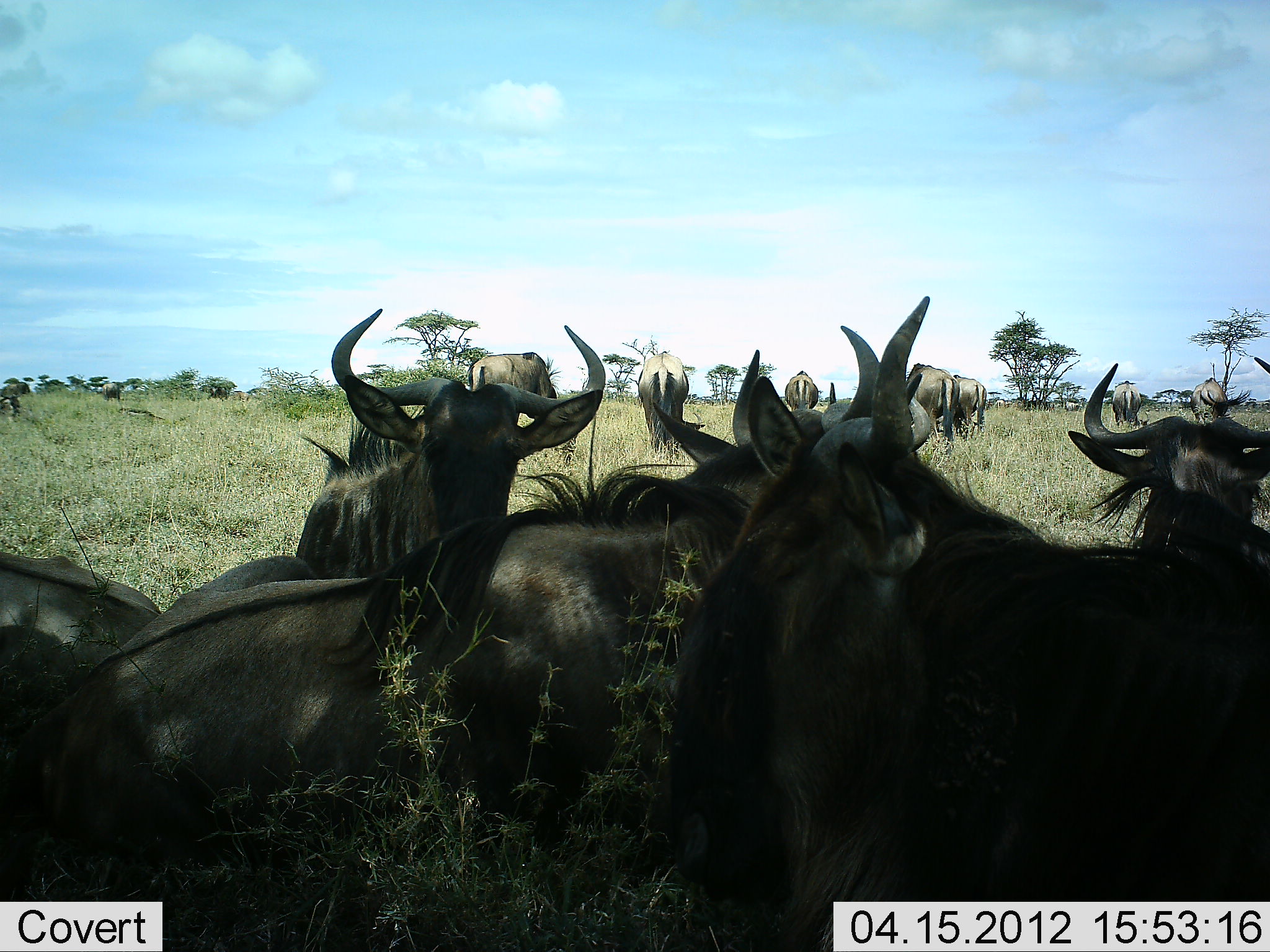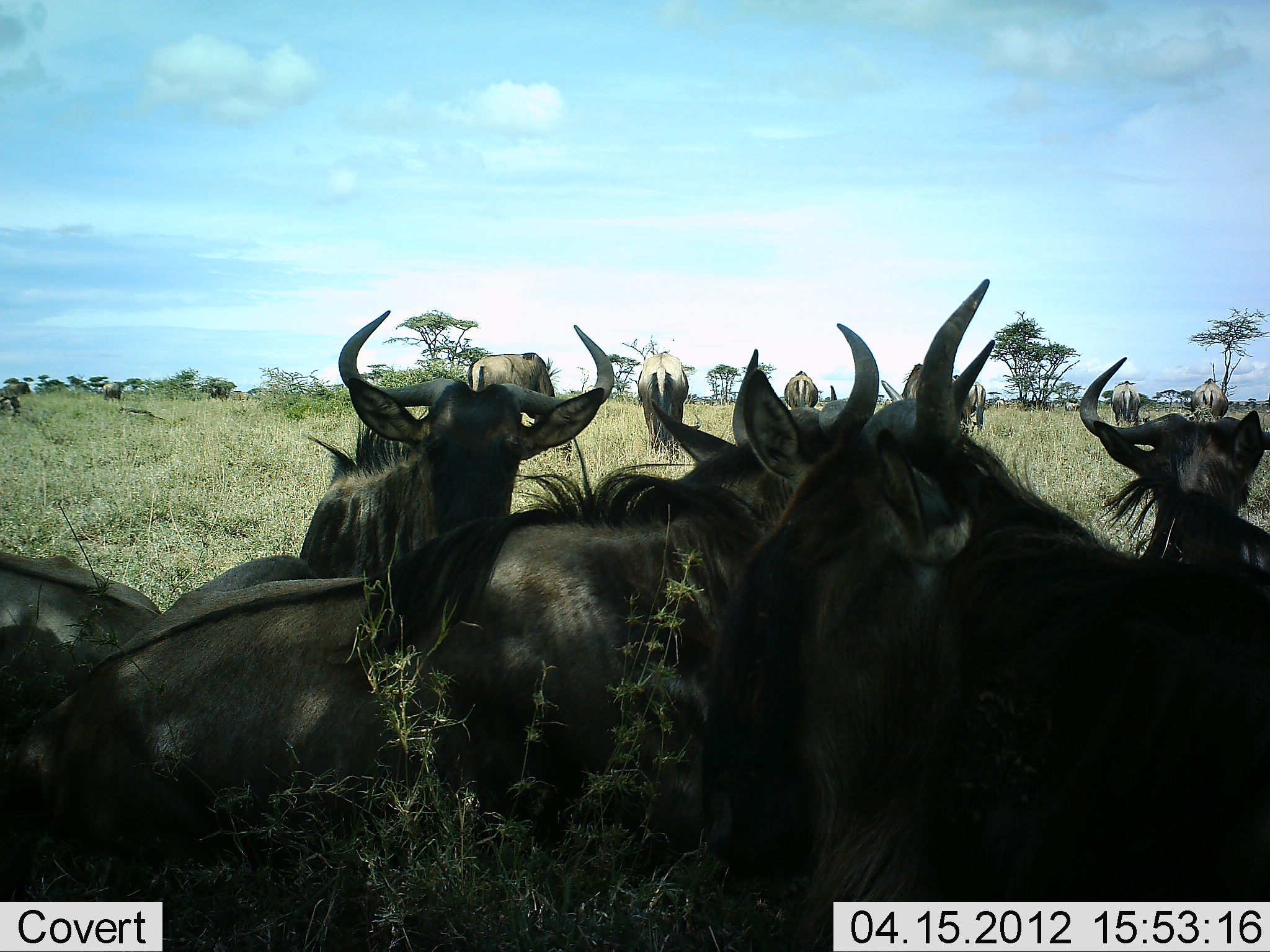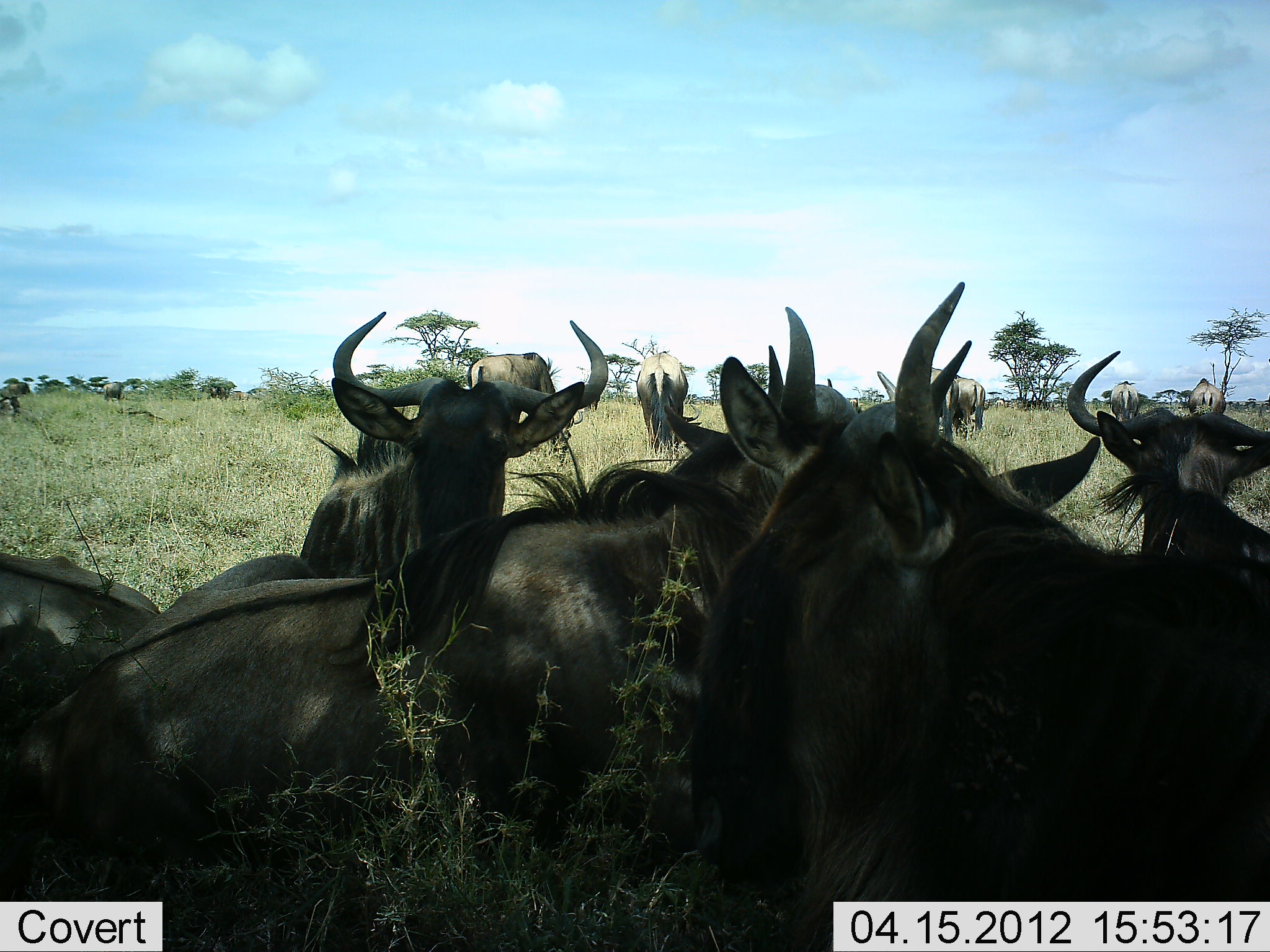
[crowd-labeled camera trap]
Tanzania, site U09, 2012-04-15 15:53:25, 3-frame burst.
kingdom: Animalia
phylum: Chordata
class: Mammalia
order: Artiodactyla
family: Bovidae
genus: Connochaetes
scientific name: Connochaetes taurinus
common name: blue wildebeest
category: wildebeest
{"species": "wildebeest (blue wildebeest) (Connochaetes taurinus)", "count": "11-50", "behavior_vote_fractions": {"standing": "68%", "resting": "100%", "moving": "5%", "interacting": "5%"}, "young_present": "0%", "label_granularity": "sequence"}